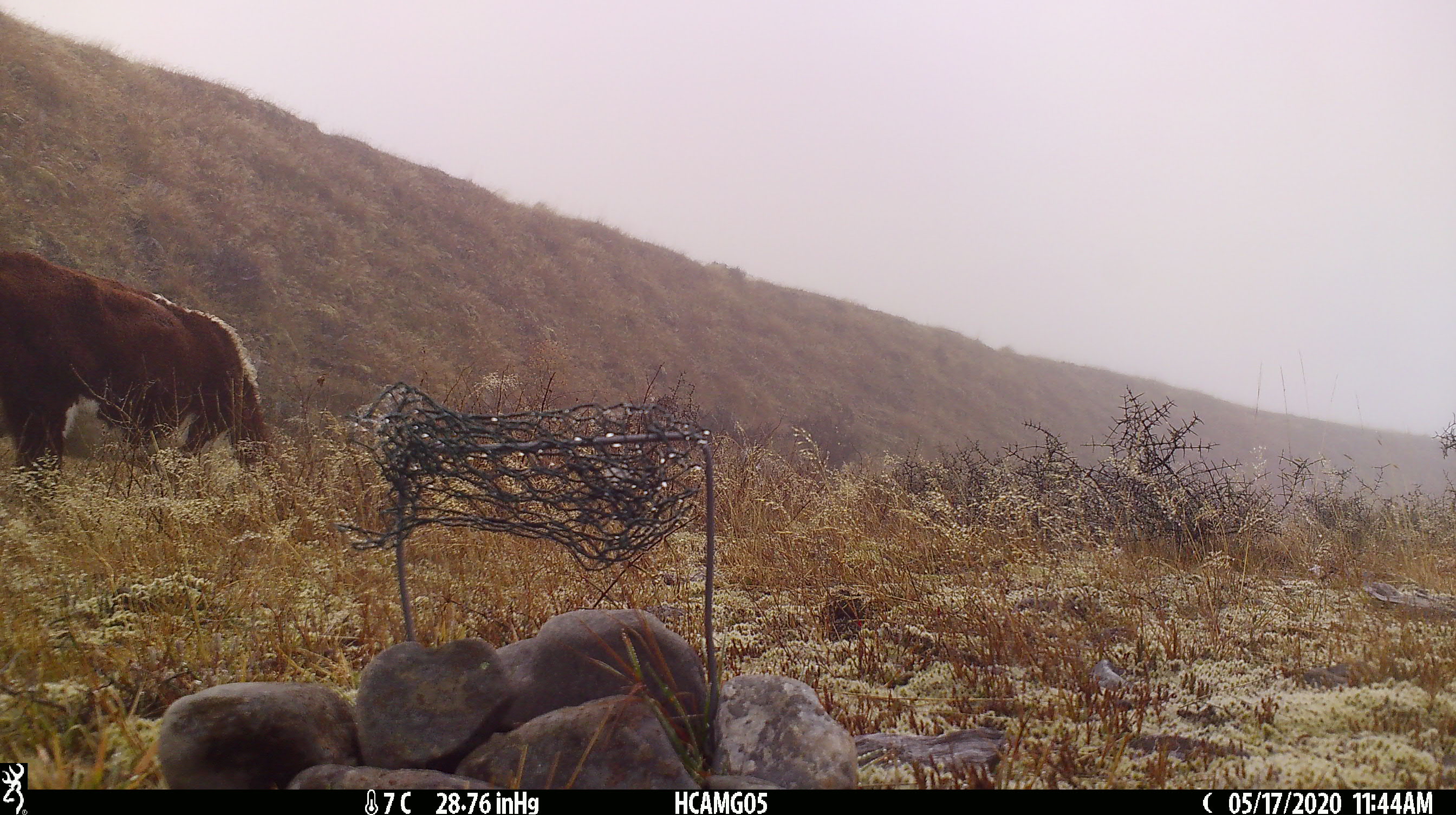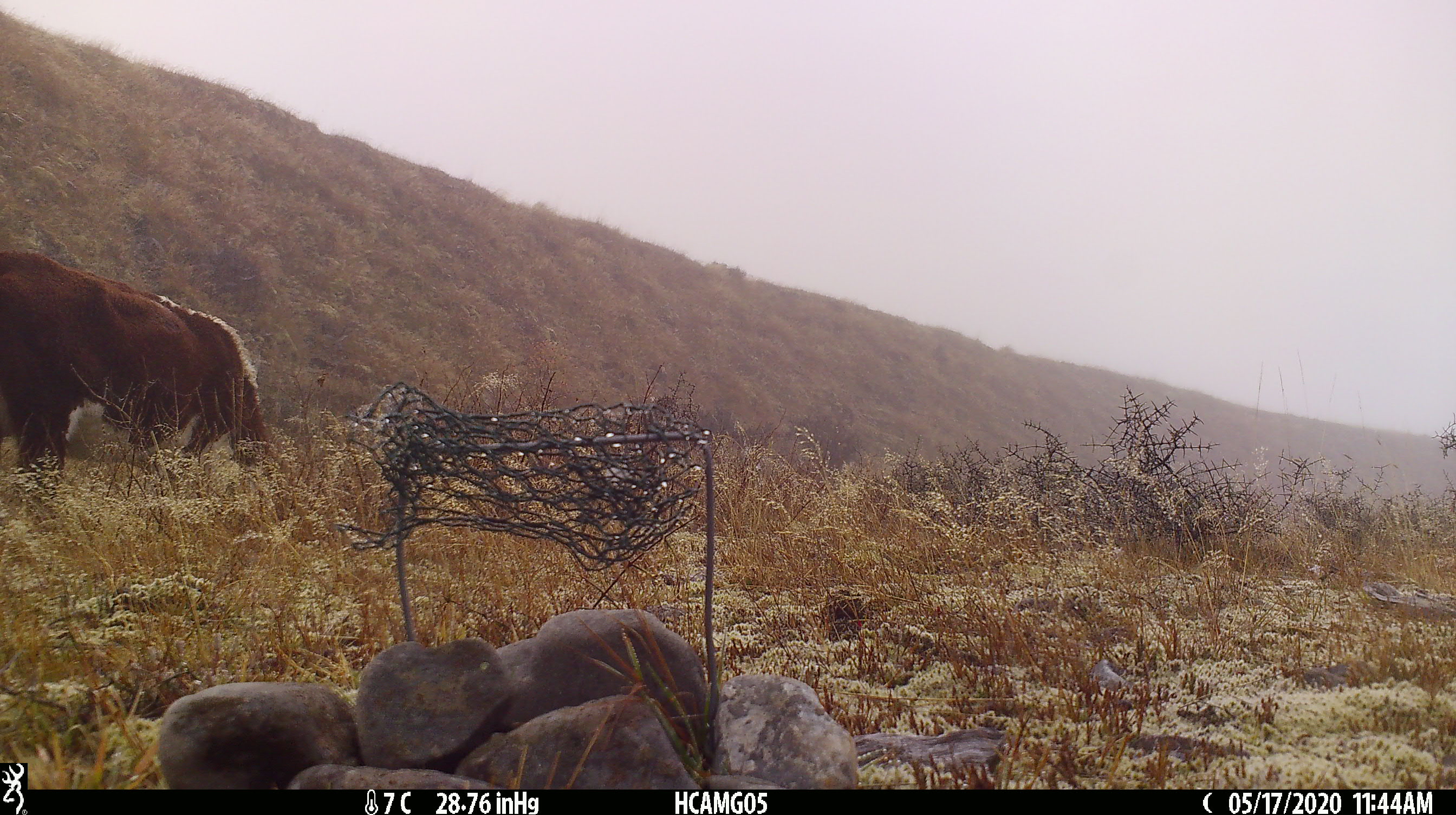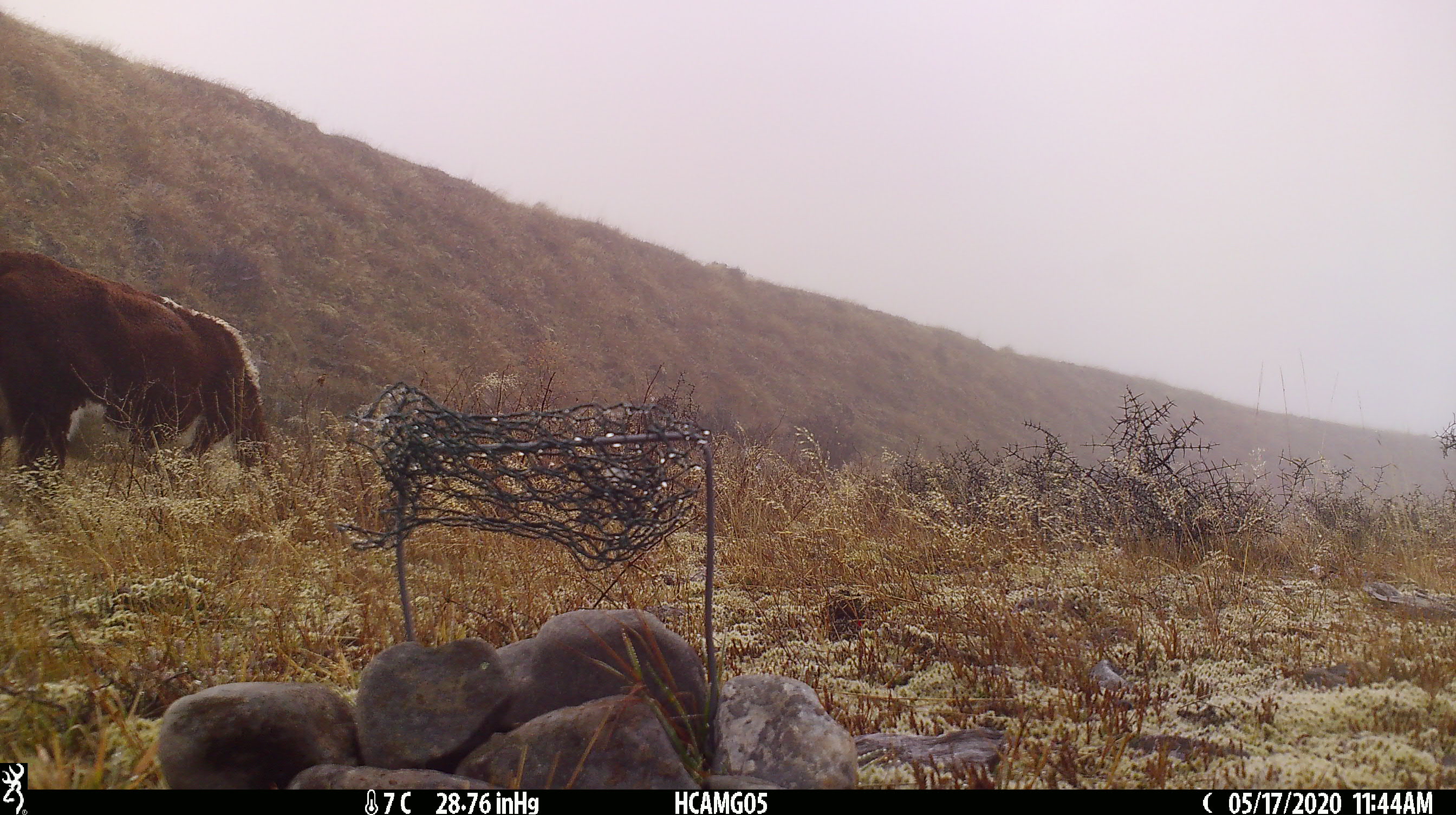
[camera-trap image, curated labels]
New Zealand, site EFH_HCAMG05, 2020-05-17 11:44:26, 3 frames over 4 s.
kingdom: Animalia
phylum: Chordata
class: Mammalia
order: Artiodactyla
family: Bovidae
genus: Bos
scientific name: Bos taurus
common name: domestic cow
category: cow